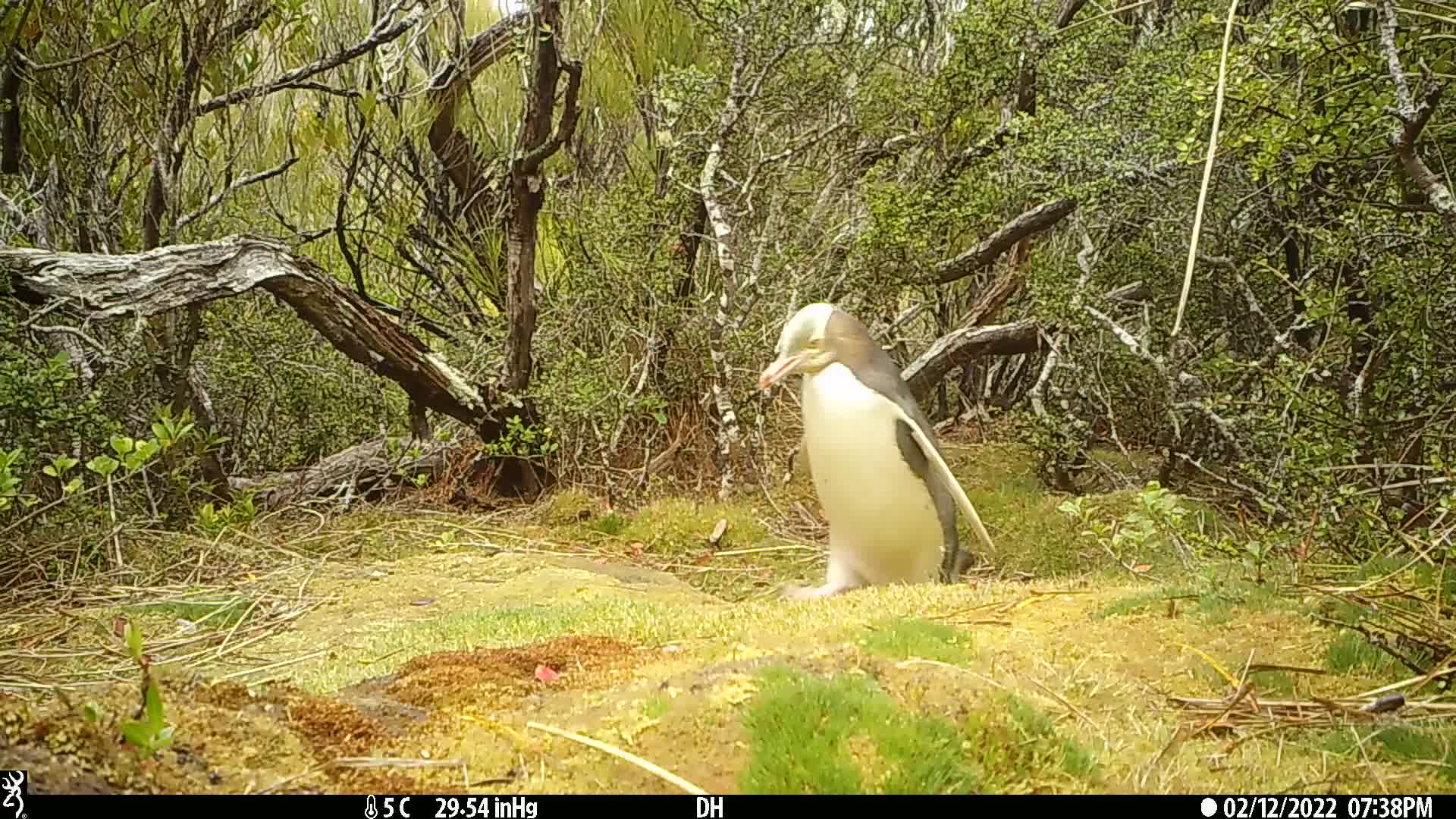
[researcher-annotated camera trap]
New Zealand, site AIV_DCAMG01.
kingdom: Animalia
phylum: Chordata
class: Aves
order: Sphenisciformes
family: Spheniscidae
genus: Megadyptes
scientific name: Megadyptes antipodes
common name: yellow-eyed penguin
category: yellow eyed penguin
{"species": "yellow eyed penguin (yellow-eyed penguin) (Megadyptes antipodes)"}